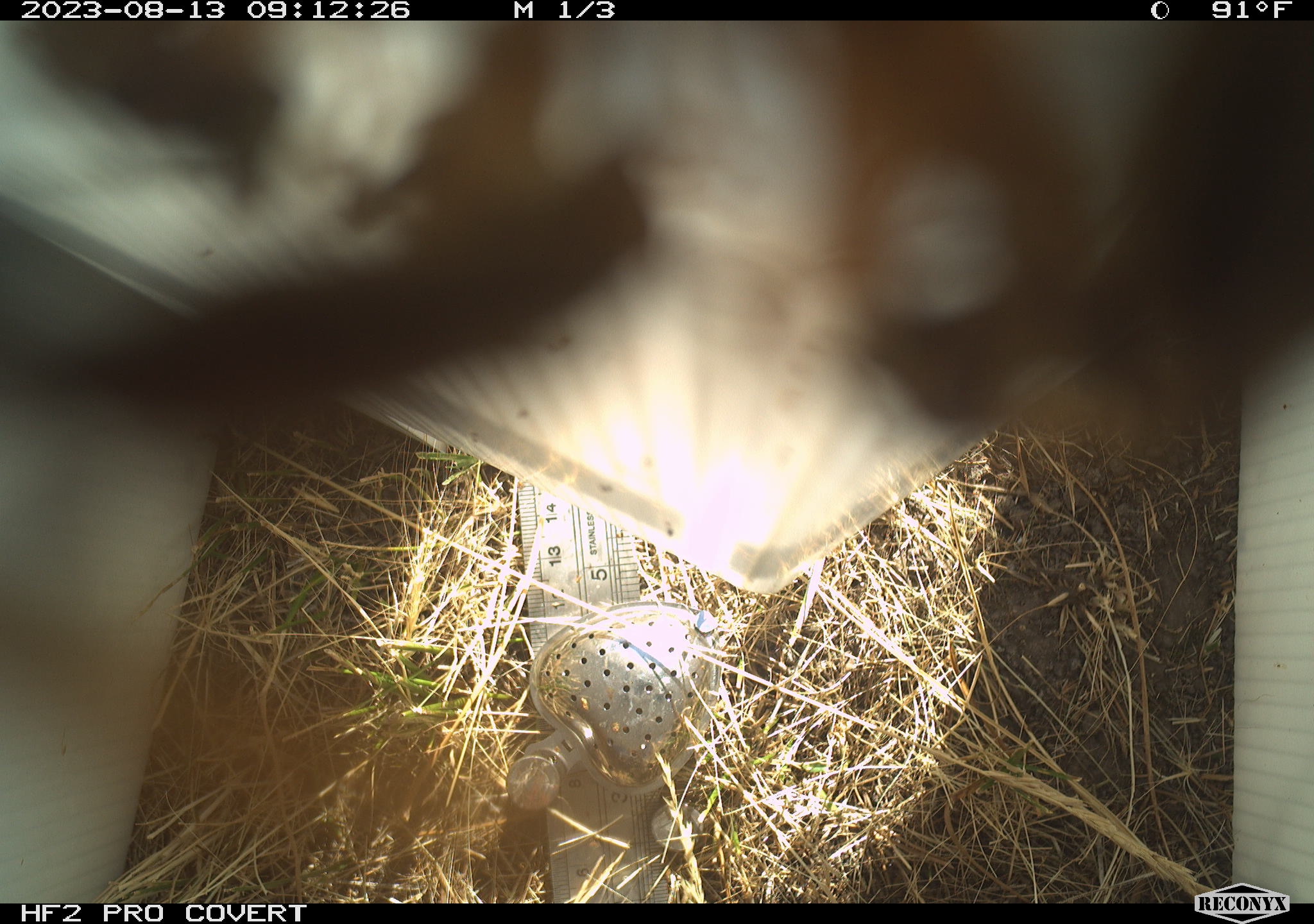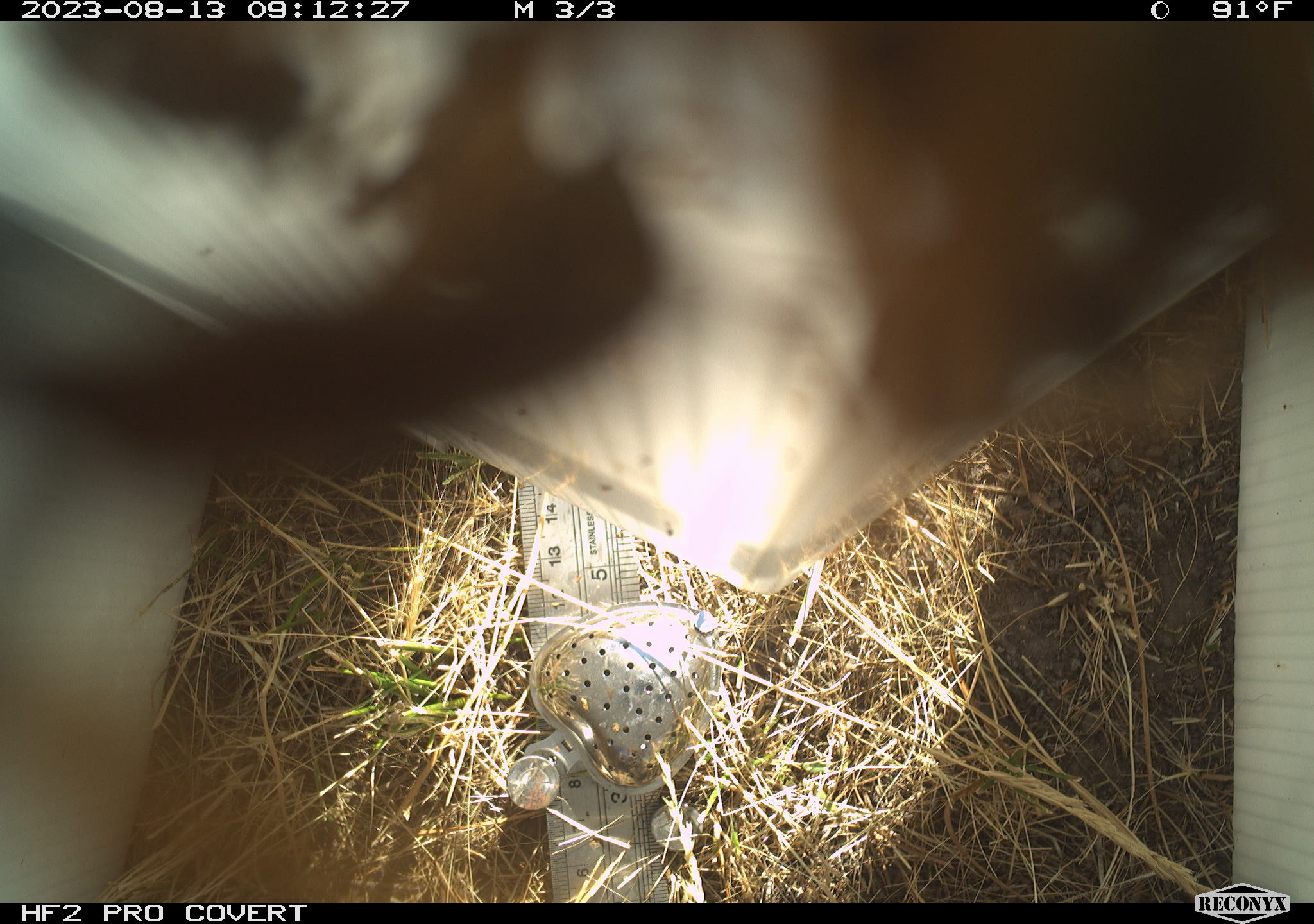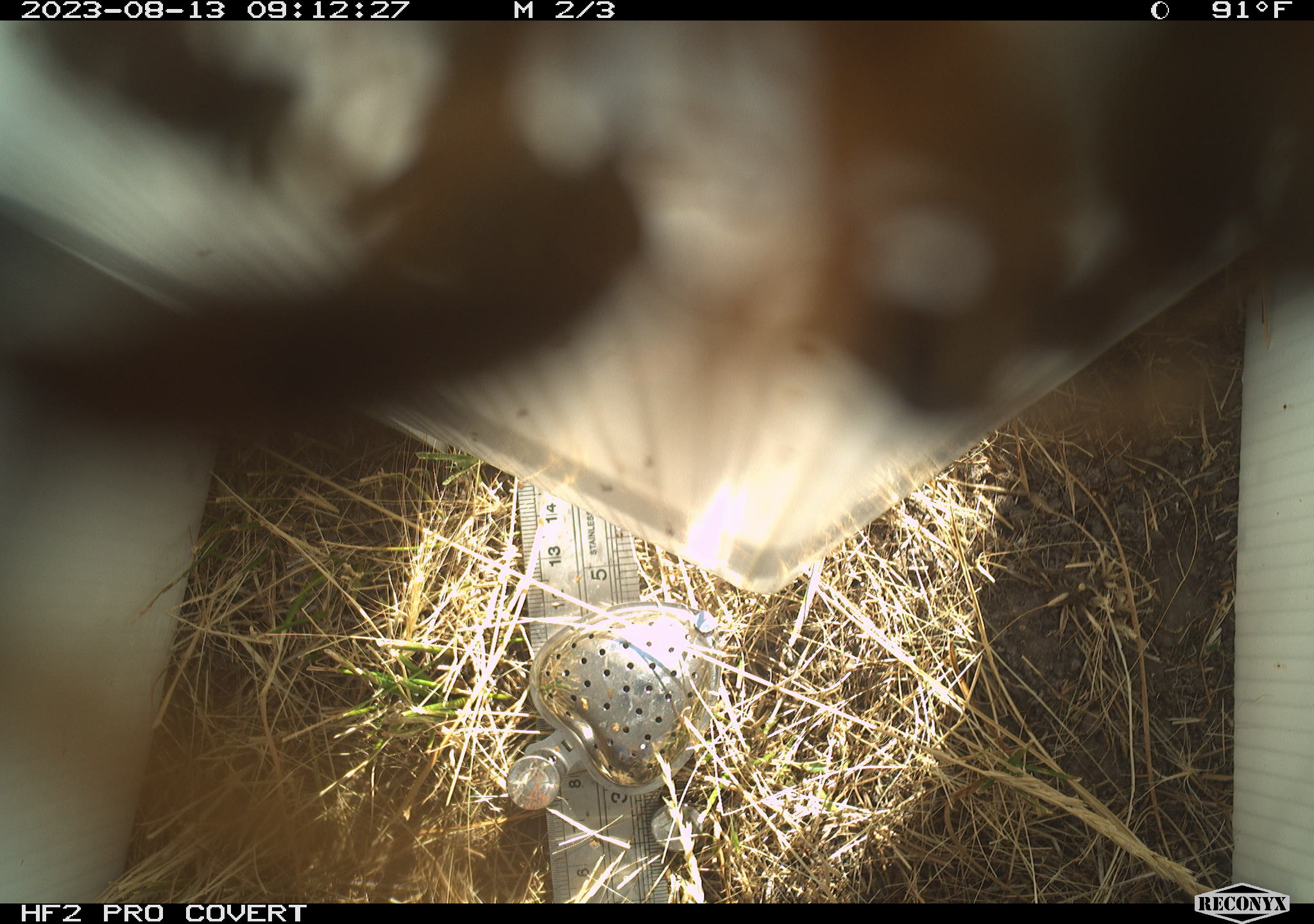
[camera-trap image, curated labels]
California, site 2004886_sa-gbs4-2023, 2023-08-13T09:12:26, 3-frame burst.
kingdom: Animalia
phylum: Arthropoda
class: Insecta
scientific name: Insecta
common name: insect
Insect (Insecta).